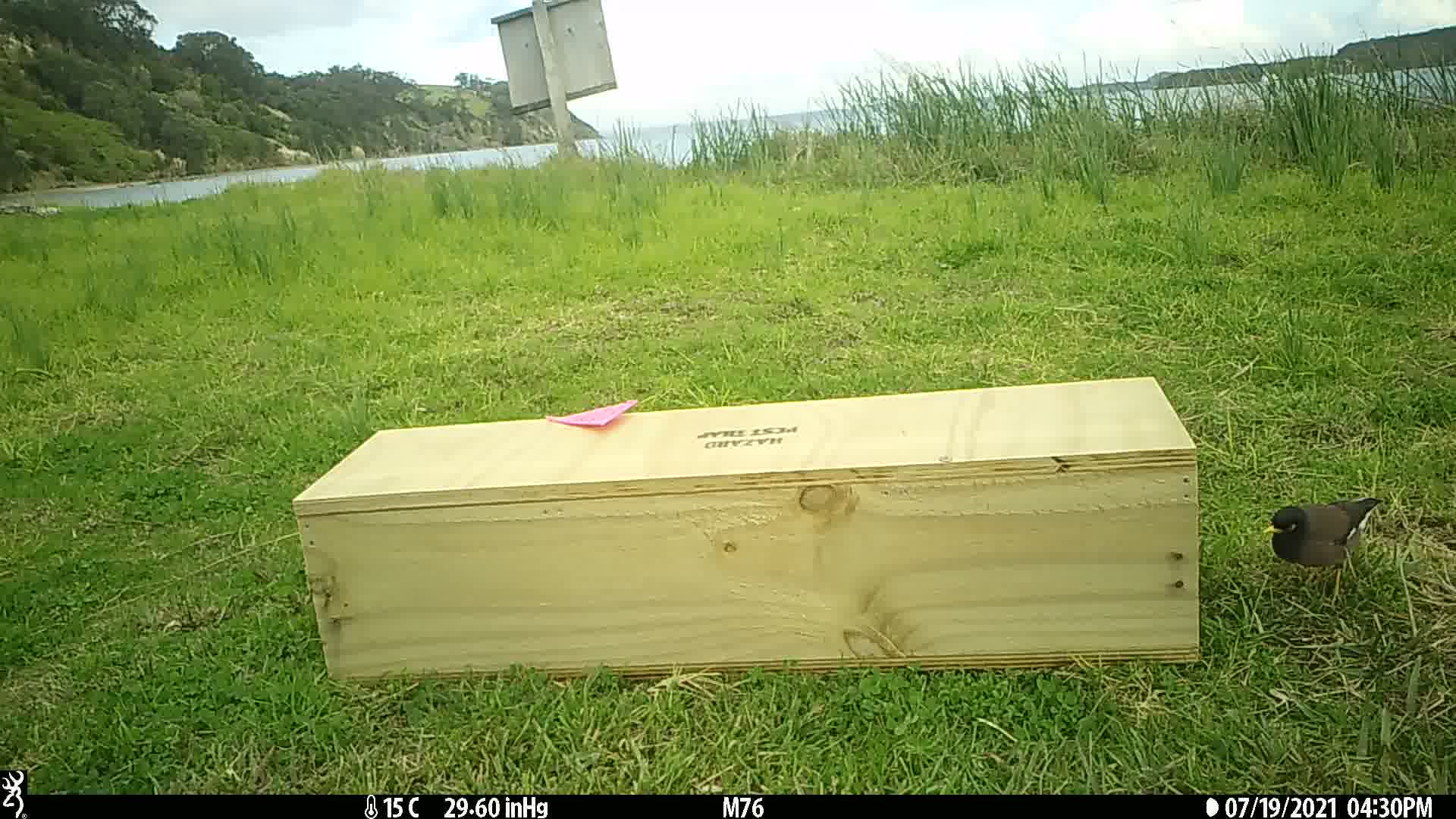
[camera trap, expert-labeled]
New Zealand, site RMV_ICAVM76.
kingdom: Animalia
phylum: Chordata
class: Aves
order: Passeriformes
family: Sturnidae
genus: Acridotheres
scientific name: Acridotheres tristis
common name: common myna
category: myna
Myna (common myna) (Acridotheres tristis).